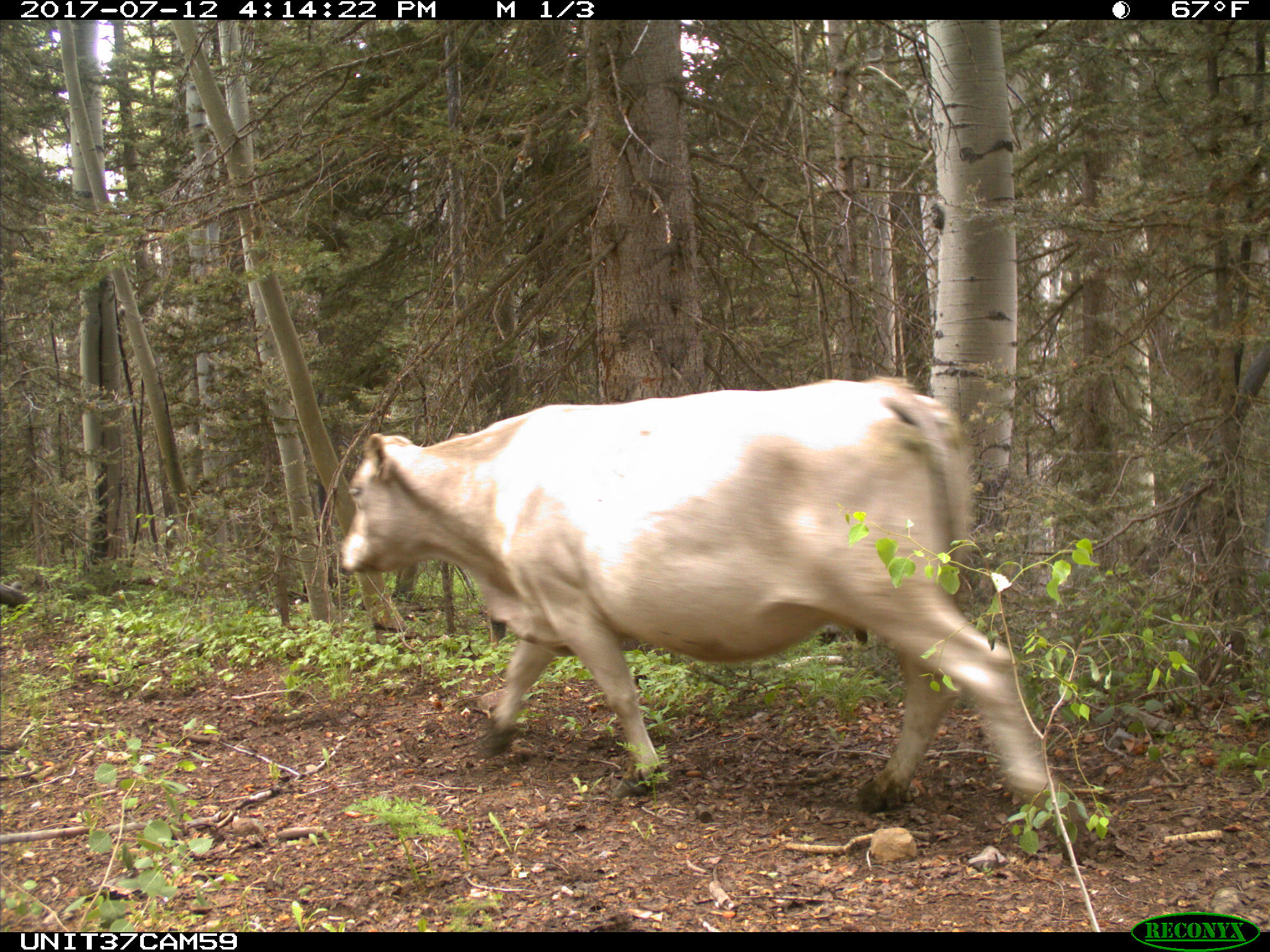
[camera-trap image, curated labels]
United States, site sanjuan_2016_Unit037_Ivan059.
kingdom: Animalia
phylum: Chordata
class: Mammalia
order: Artiodactyla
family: Bovidae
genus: Bos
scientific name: Bos taurus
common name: domestic cow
Bos taurus (domestic cow).